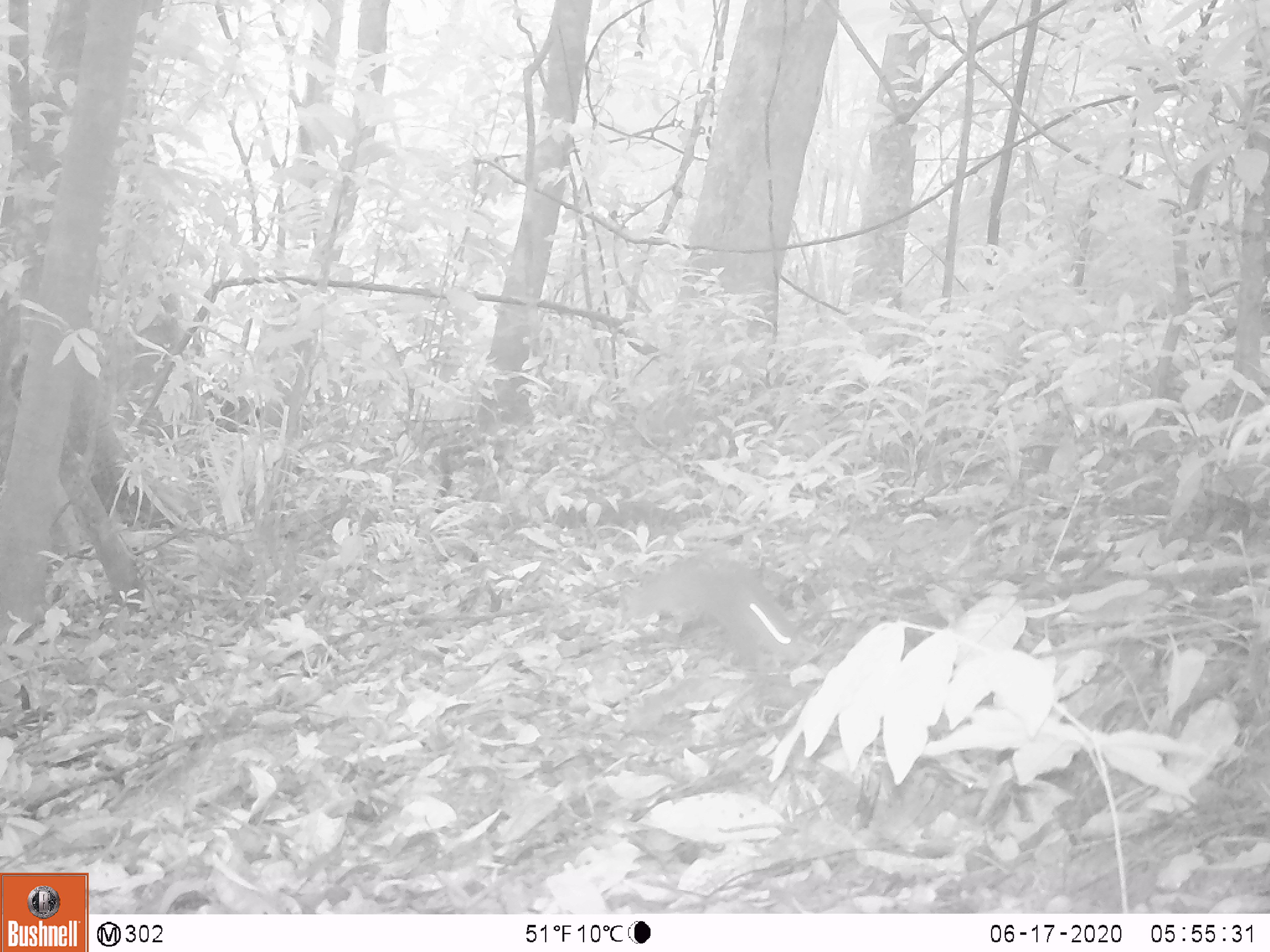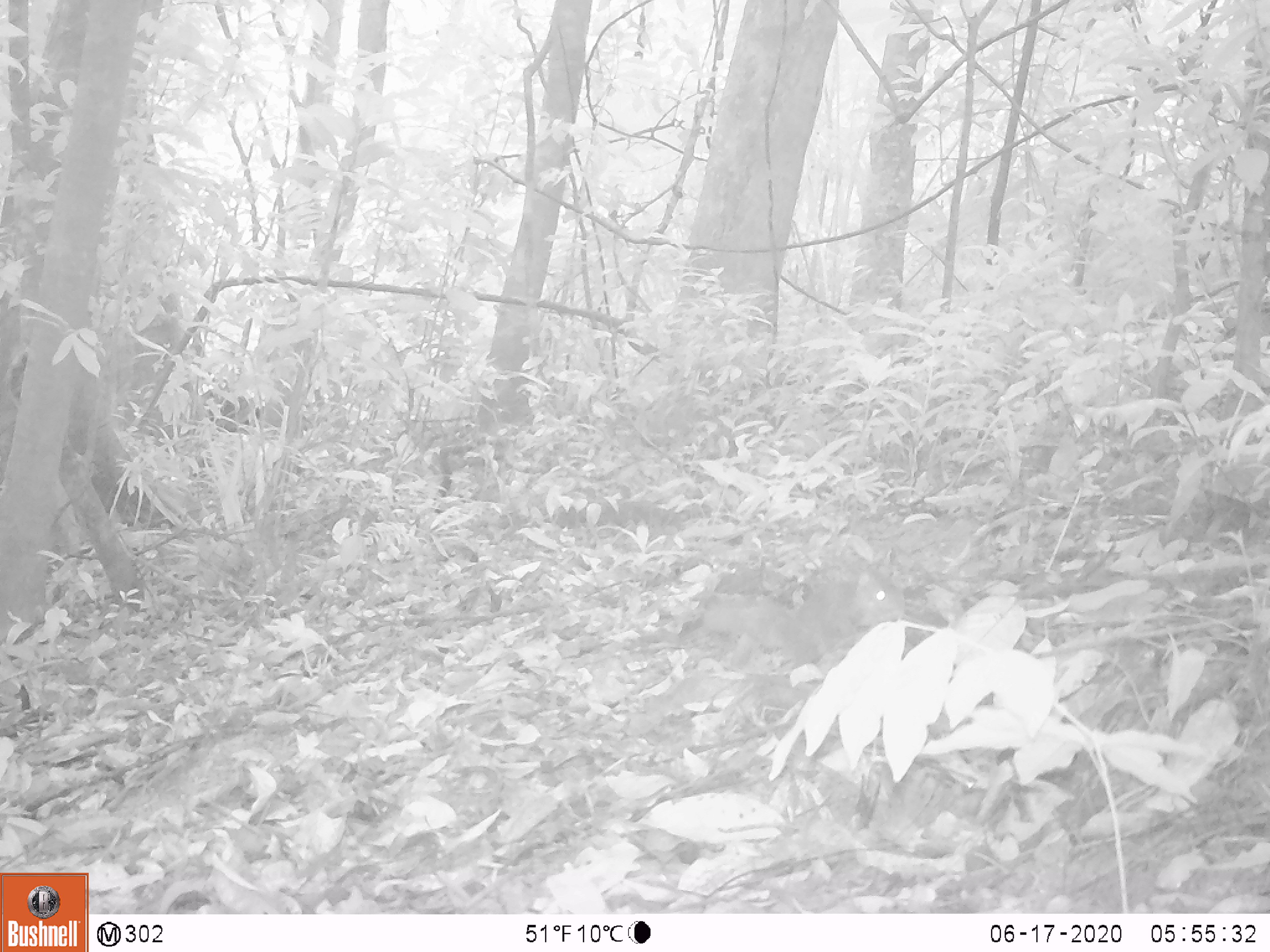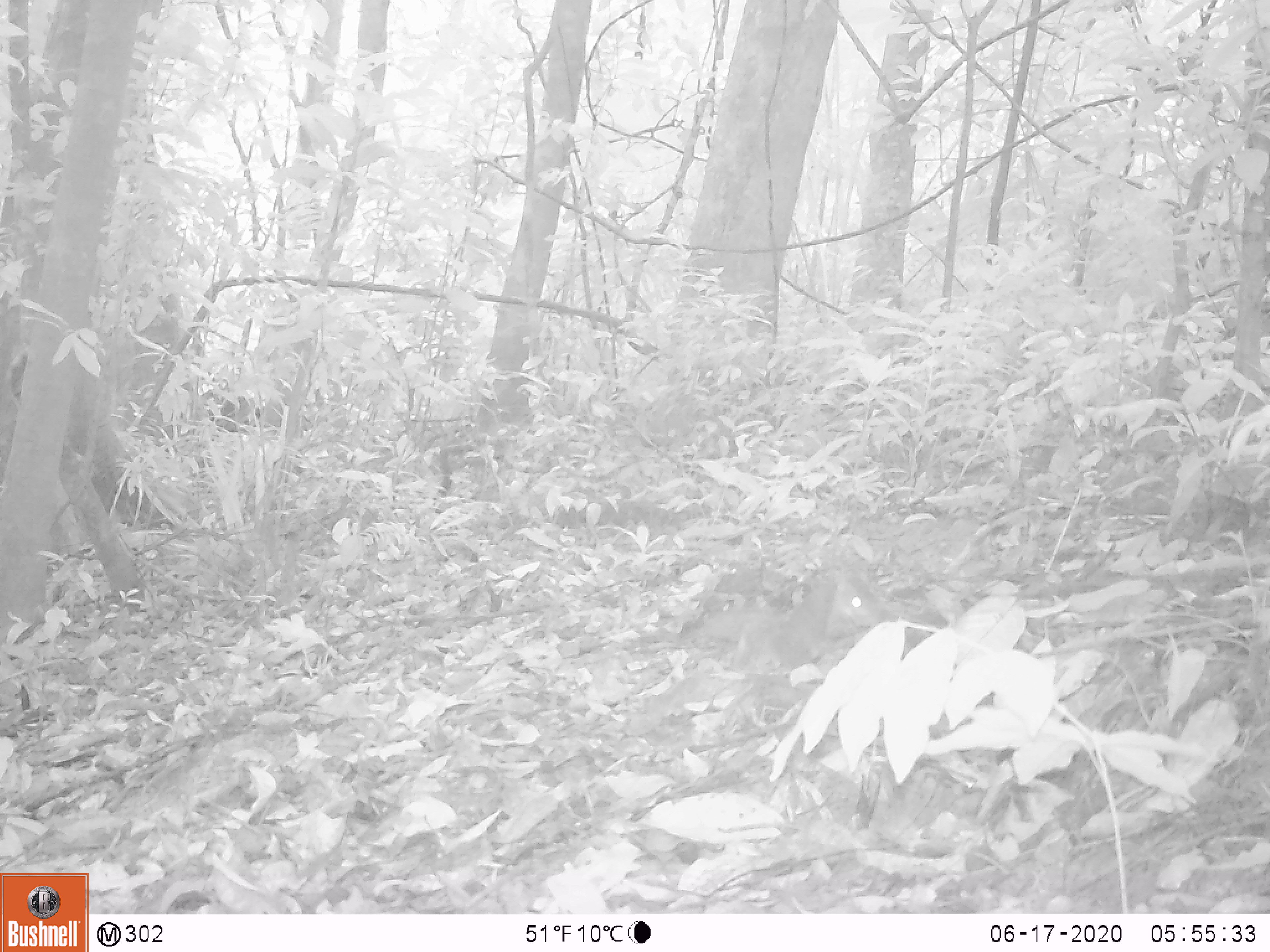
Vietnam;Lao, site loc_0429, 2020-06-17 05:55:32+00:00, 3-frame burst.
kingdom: Animalia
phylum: Chordata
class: Mammalia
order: Rodentia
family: Sciuridae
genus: Dremomys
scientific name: Dremomys rufigenis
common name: red-cheeked squirrel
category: red cheeked squirrel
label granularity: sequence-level